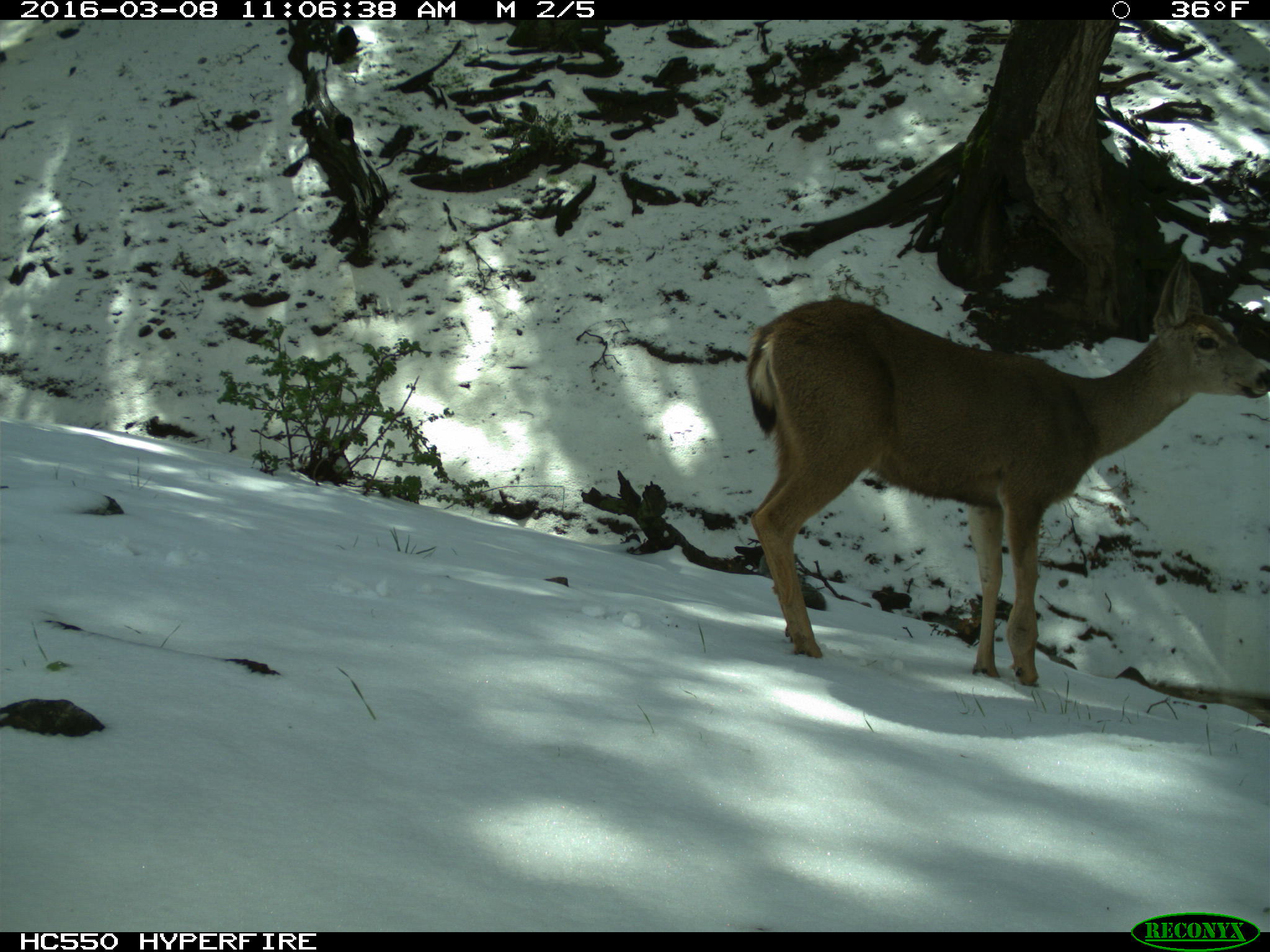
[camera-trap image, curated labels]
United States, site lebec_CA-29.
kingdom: Animalia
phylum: Chordata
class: Mammalia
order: Artiodactyla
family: Cervidae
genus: Odocoileus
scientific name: Odocoileus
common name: deer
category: unidentified deer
Unidentified deer (deer) (Odocoileus).